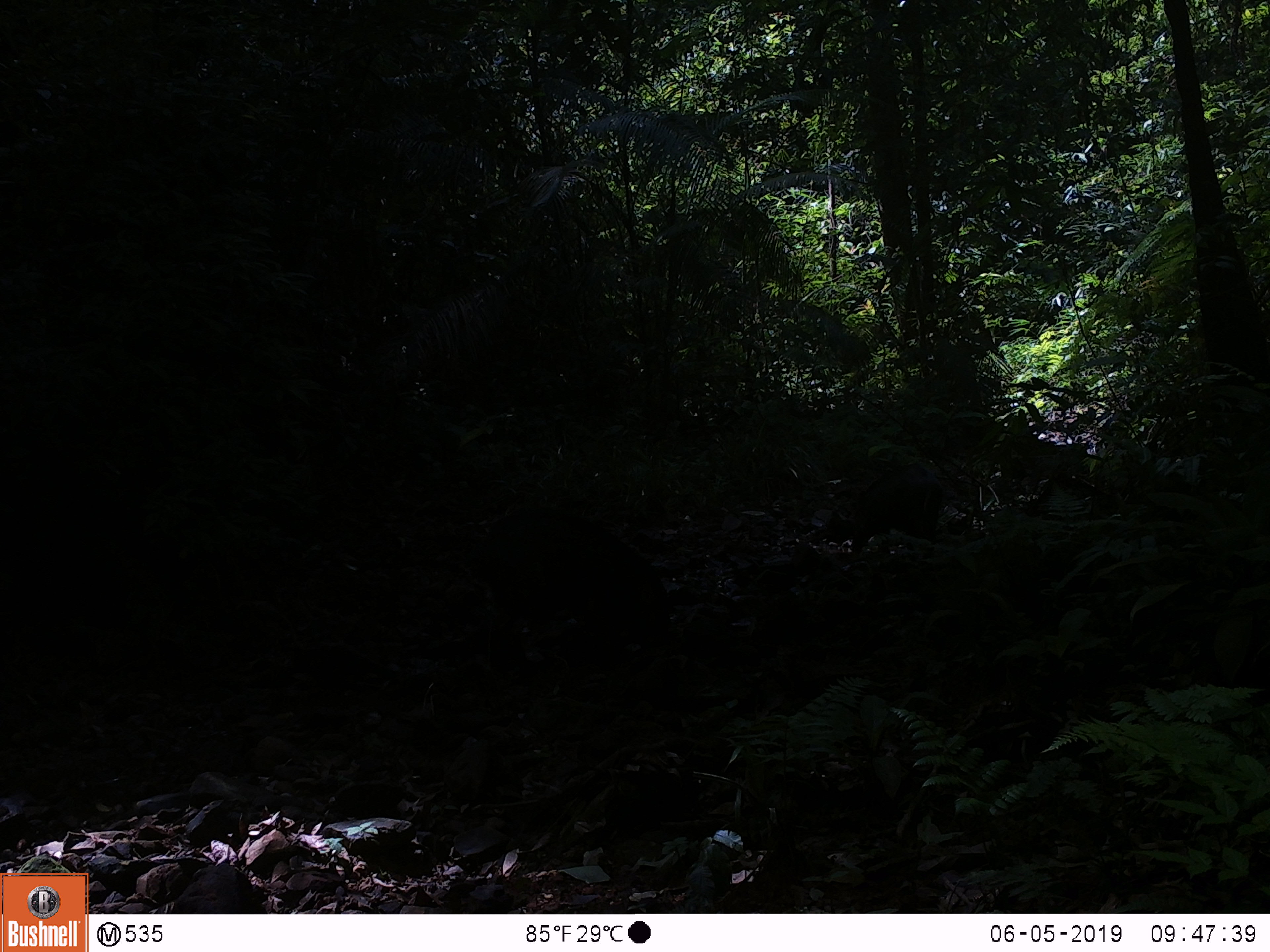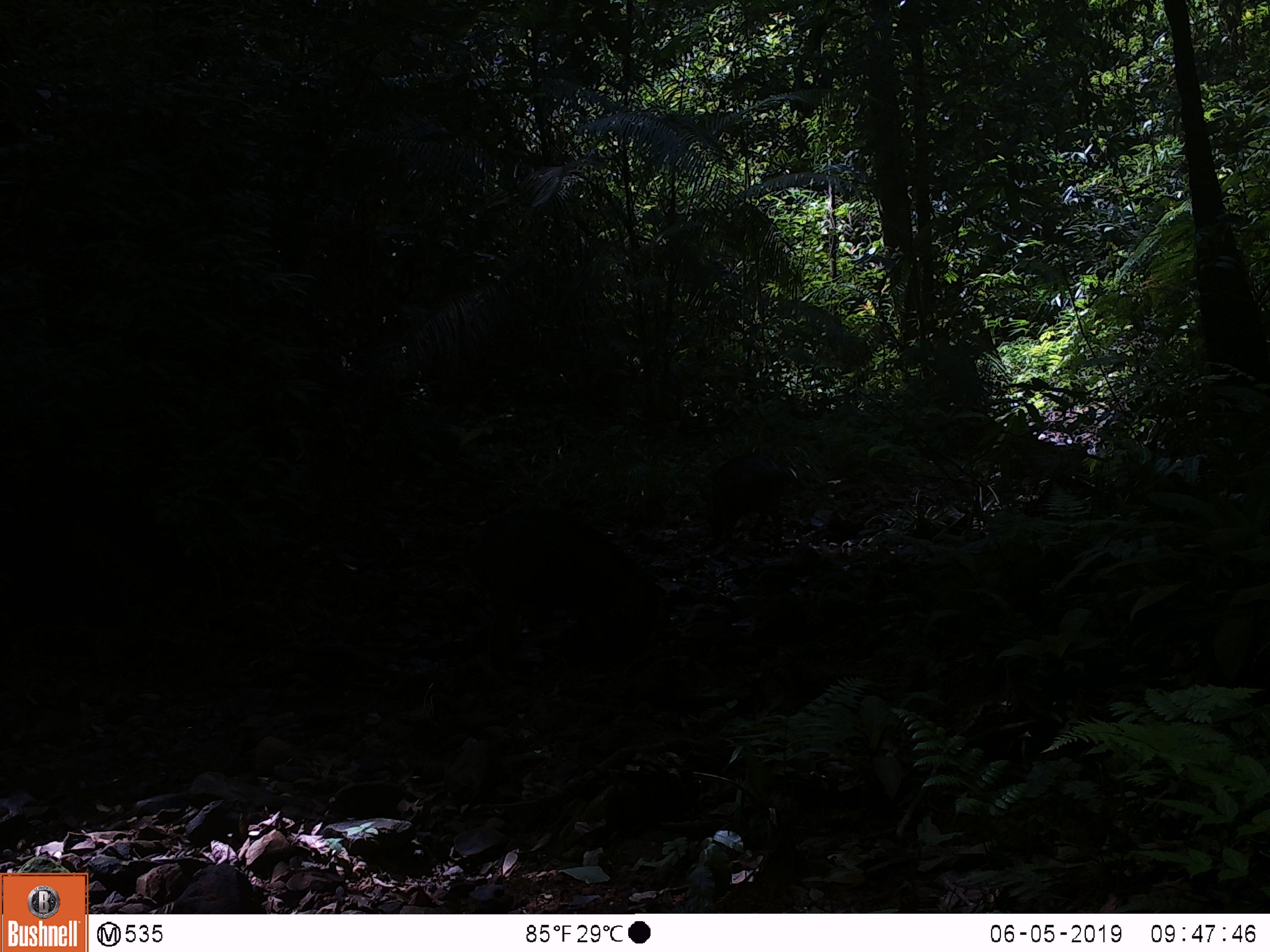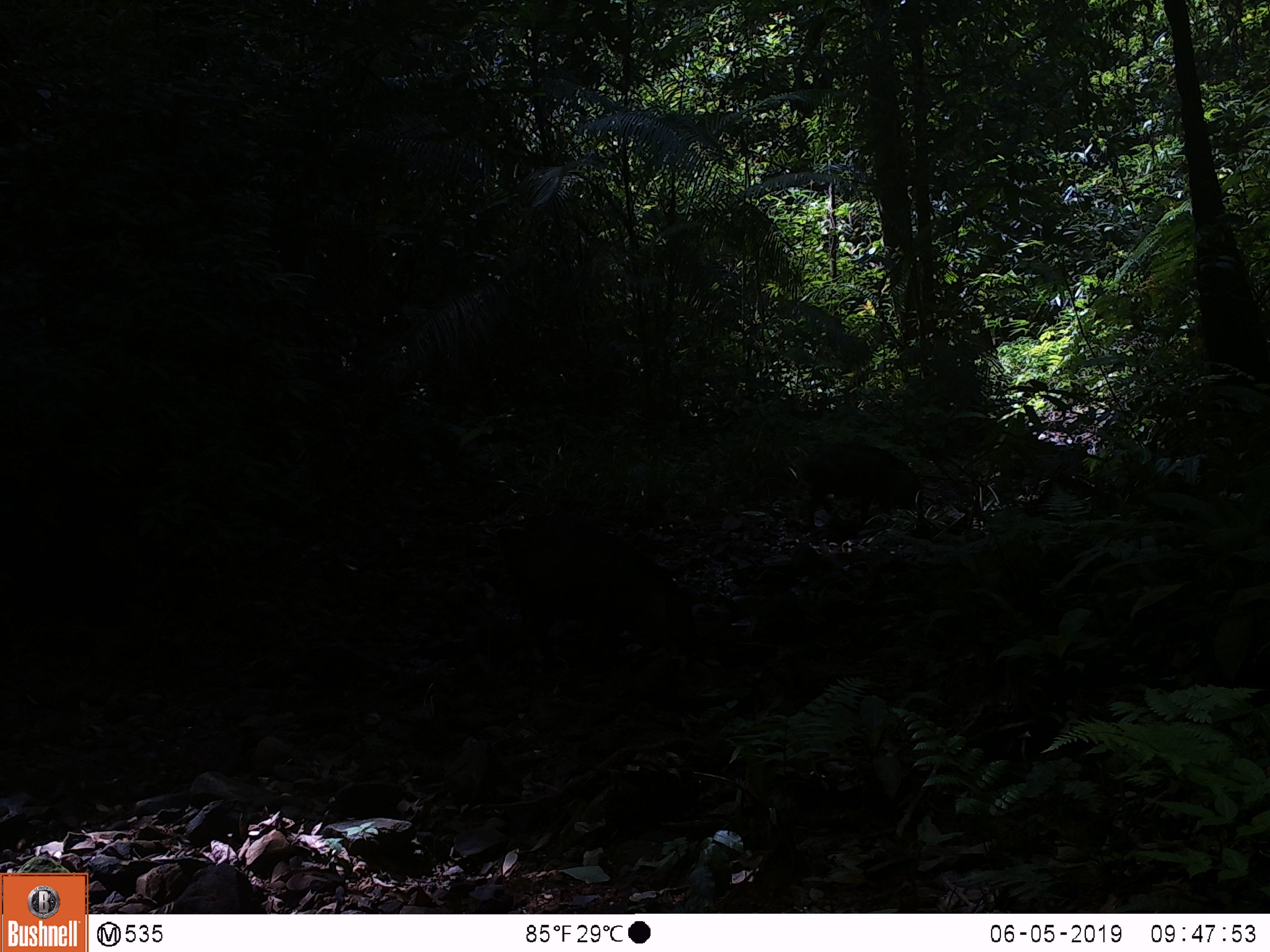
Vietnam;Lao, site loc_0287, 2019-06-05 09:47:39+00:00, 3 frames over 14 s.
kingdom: Animalia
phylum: Chordata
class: Mammalia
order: Artiodactyla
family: Suidae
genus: Sus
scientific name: Sus scrofa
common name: eurasian wild pig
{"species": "eurasian wild pig (Sus scrofa)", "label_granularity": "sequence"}